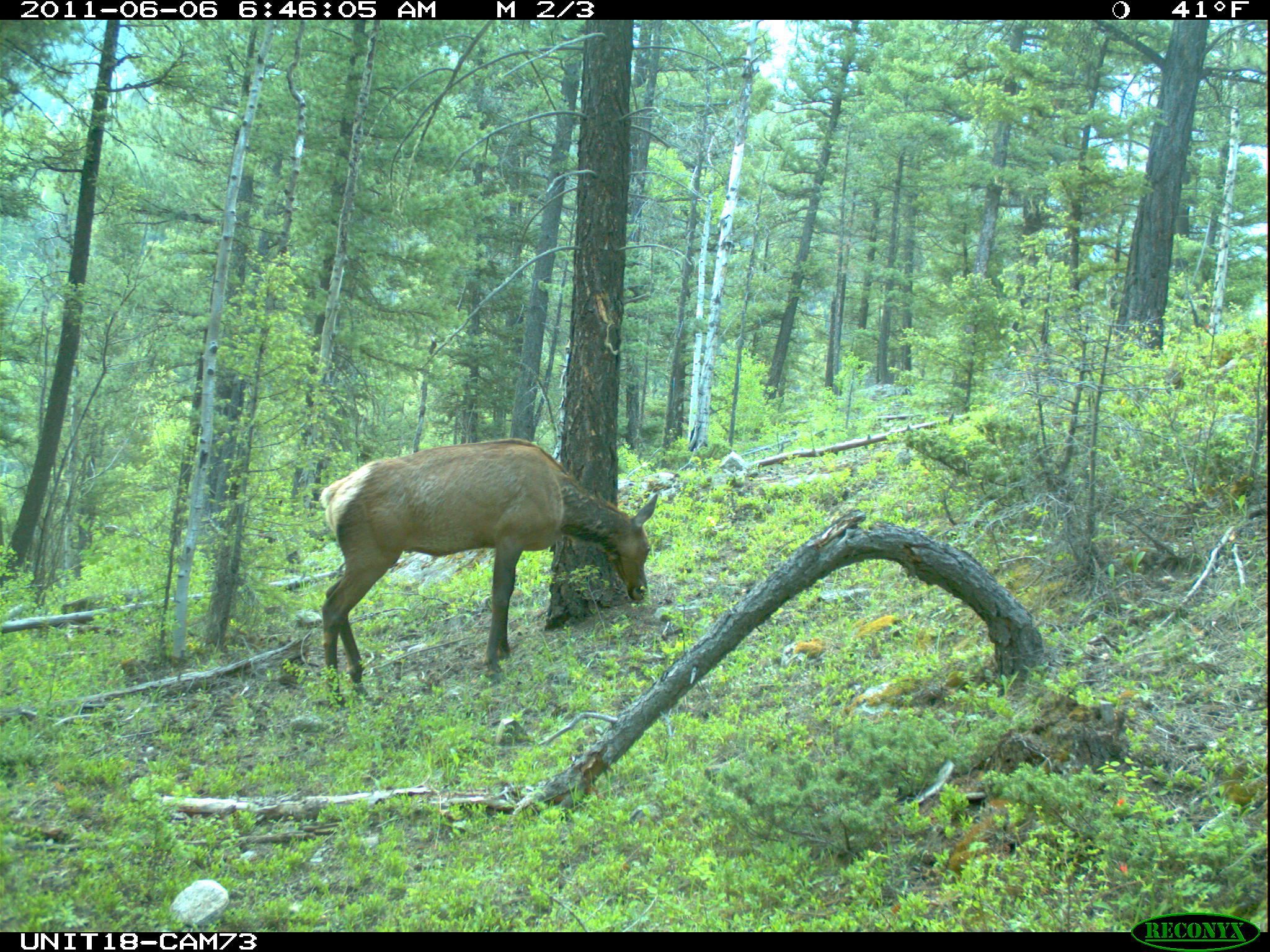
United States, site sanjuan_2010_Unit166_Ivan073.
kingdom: Animalia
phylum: Chordata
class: Mammalia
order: Artiodactyla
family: Cervidae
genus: Cervus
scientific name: Cervus elaphus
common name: red deer